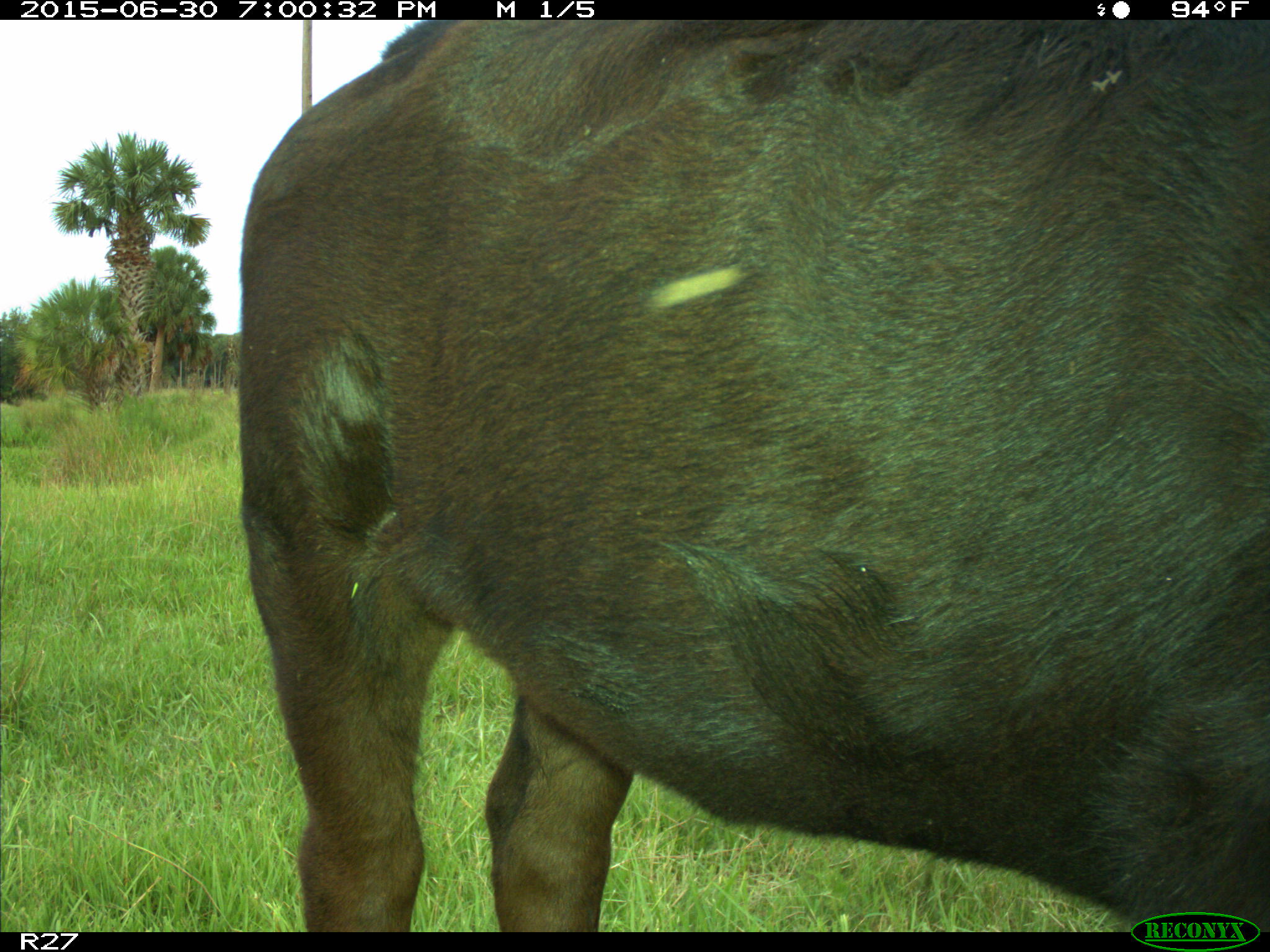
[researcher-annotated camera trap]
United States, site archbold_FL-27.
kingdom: Animalia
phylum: Chordata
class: Mammalia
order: Artiodactyla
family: Bovidae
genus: Bos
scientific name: Bos taurus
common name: domestic cow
Bos taurus (domestic cow).